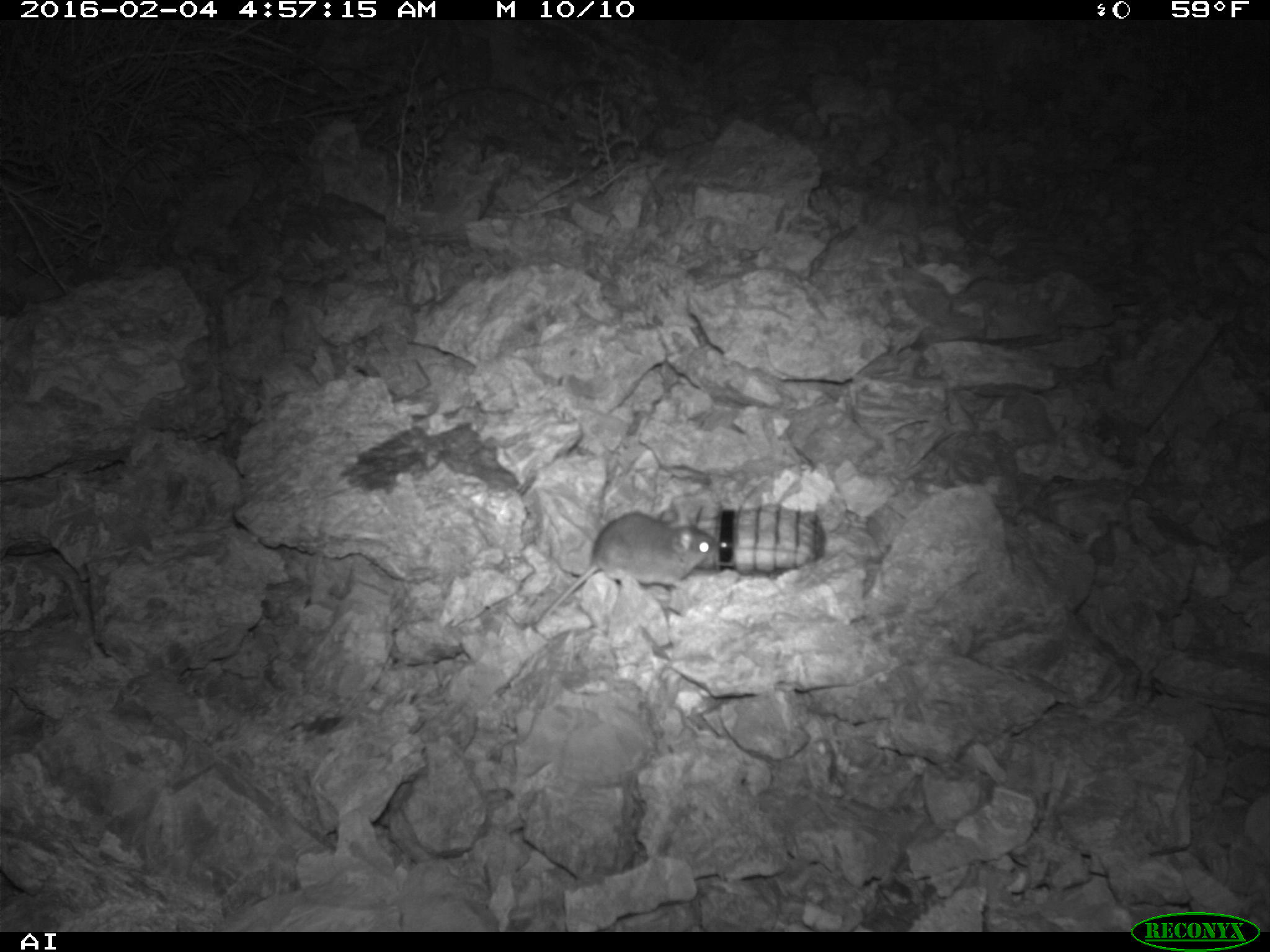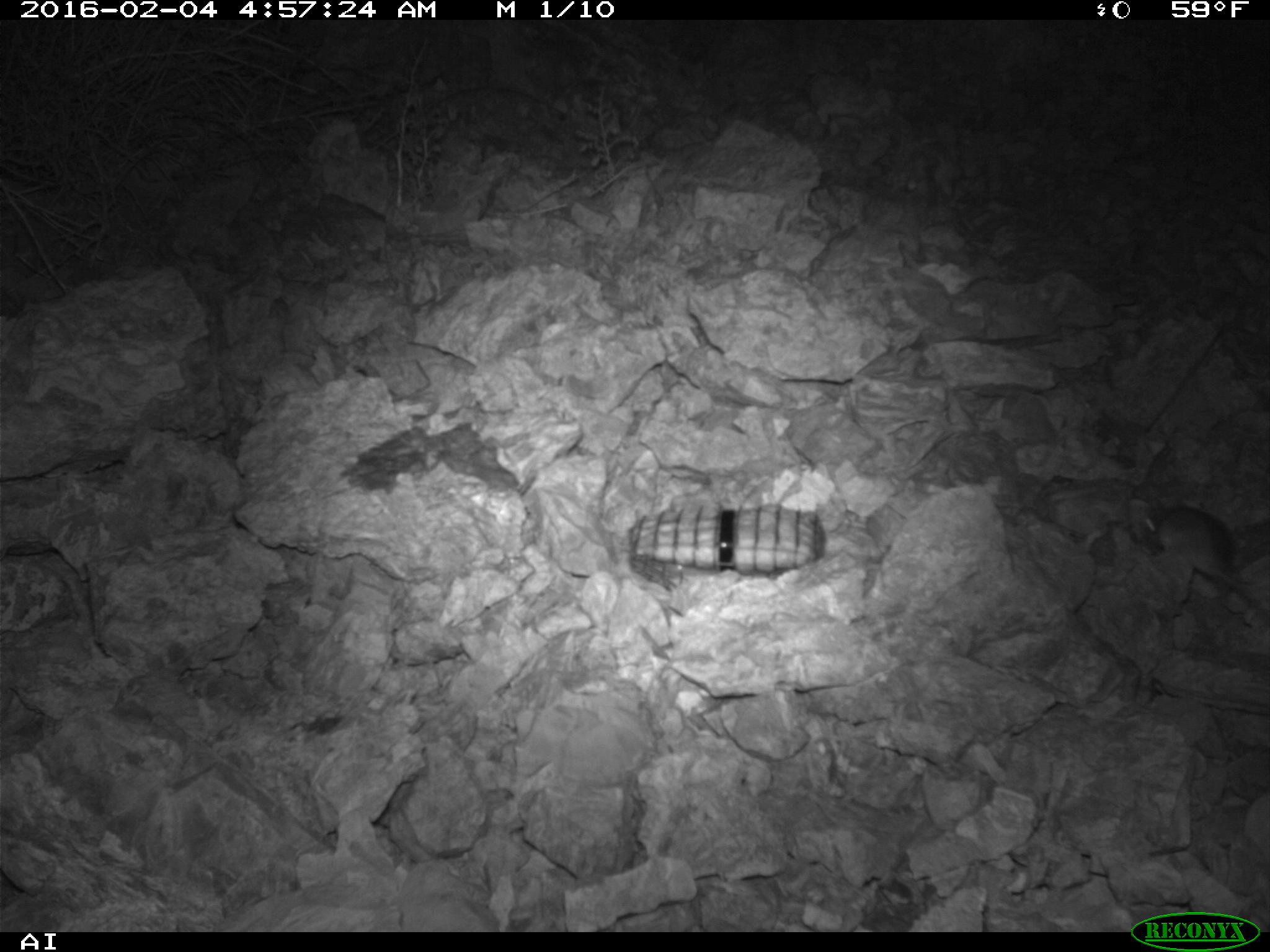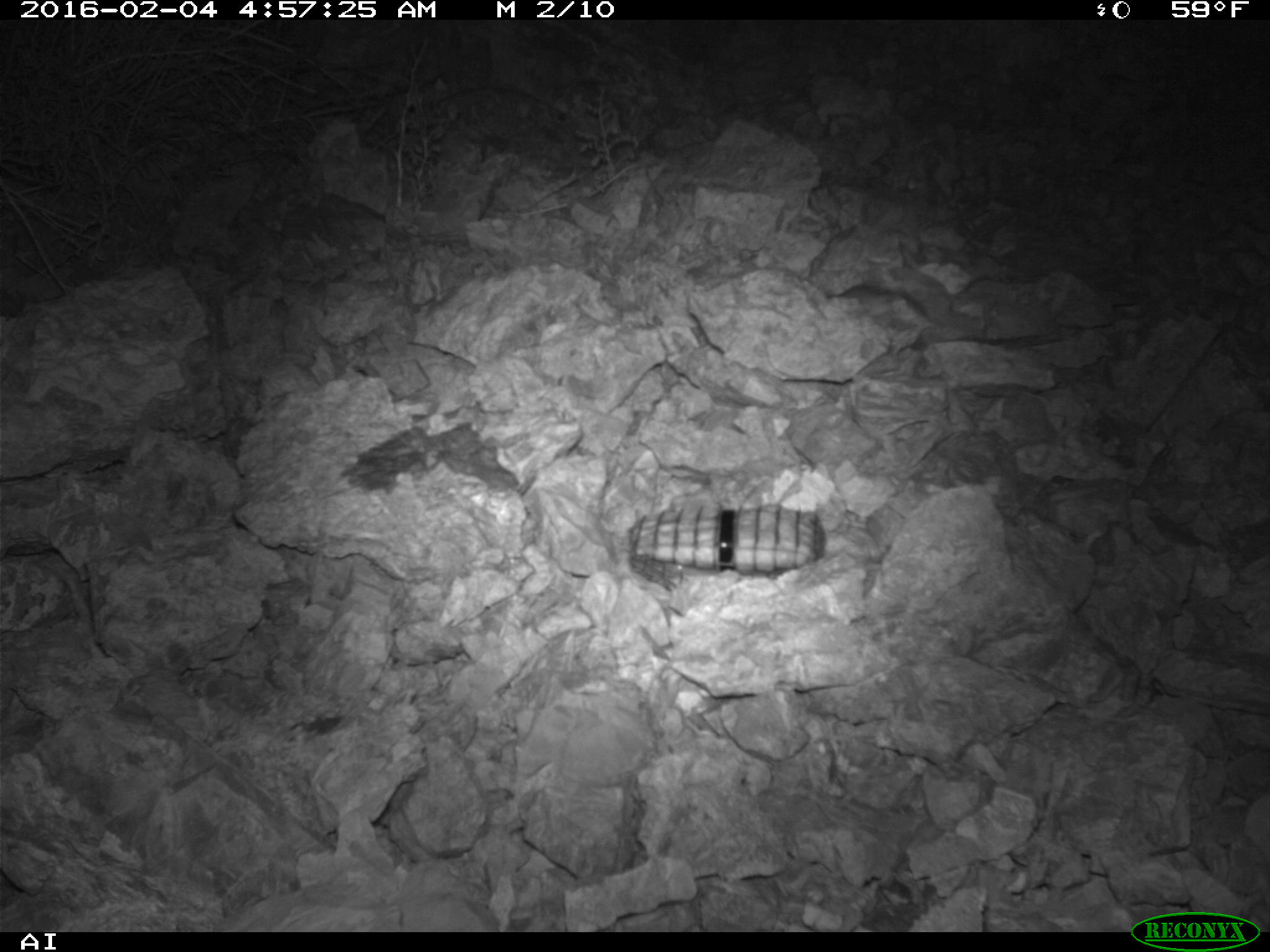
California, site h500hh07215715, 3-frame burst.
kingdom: Animalia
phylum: Chordata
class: Mammalia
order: Rodentia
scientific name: Rodentia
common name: rodent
Rodent (Rodentia).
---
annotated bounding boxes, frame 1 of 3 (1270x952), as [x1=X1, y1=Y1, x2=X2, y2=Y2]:
rodent: [x1=518, y1=511, x2=716, y2=628]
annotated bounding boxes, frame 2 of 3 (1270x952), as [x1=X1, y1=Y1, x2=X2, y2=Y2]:
rodent: [x1=1143, y1=498, x2=1258, y2=589]